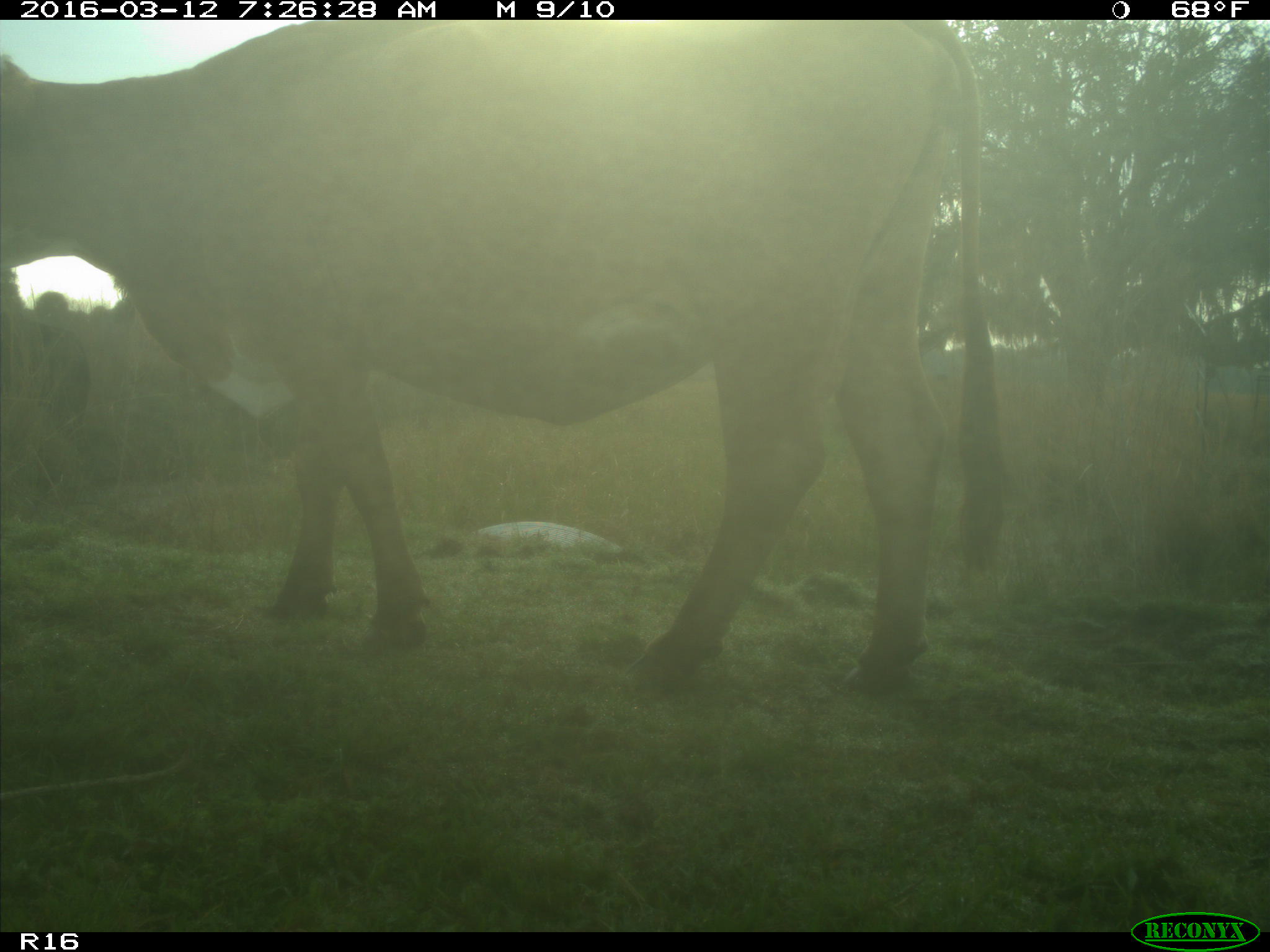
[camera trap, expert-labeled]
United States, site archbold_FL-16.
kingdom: Animalia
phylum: Chordata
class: Mammalia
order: Artiodactyla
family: Bovidae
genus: Bos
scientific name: Bos taurus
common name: domestic cow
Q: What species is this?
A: Bos taurus (domestic cow).